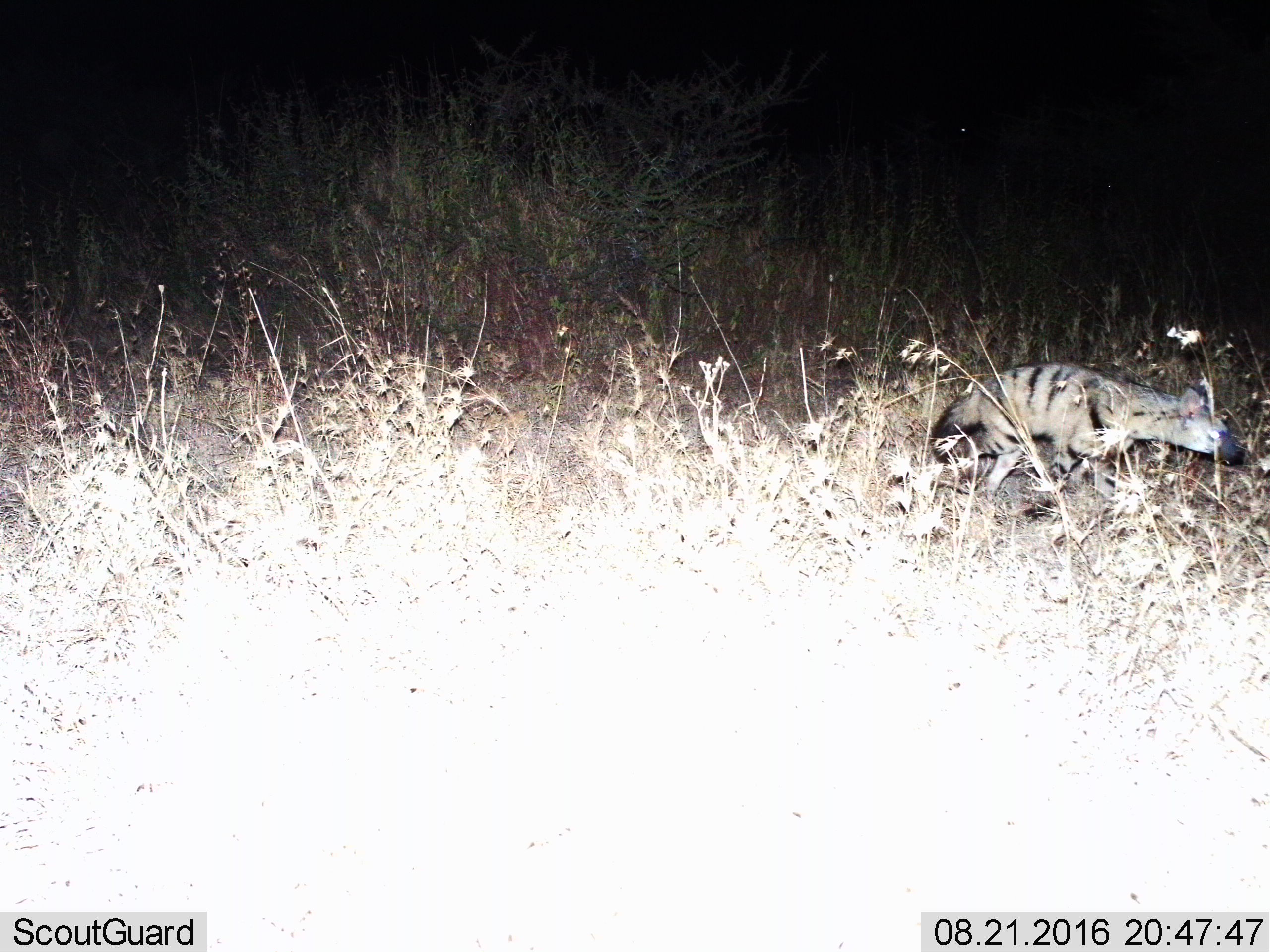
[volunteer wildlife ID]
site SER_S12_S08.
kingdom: Animalia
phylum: Chordata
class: Mammalia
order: Carnivora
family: Hyaenidae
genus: Hyaena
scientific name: Hyaena hyaena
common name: striped hyena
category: hyenastriped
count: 1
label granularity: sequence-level